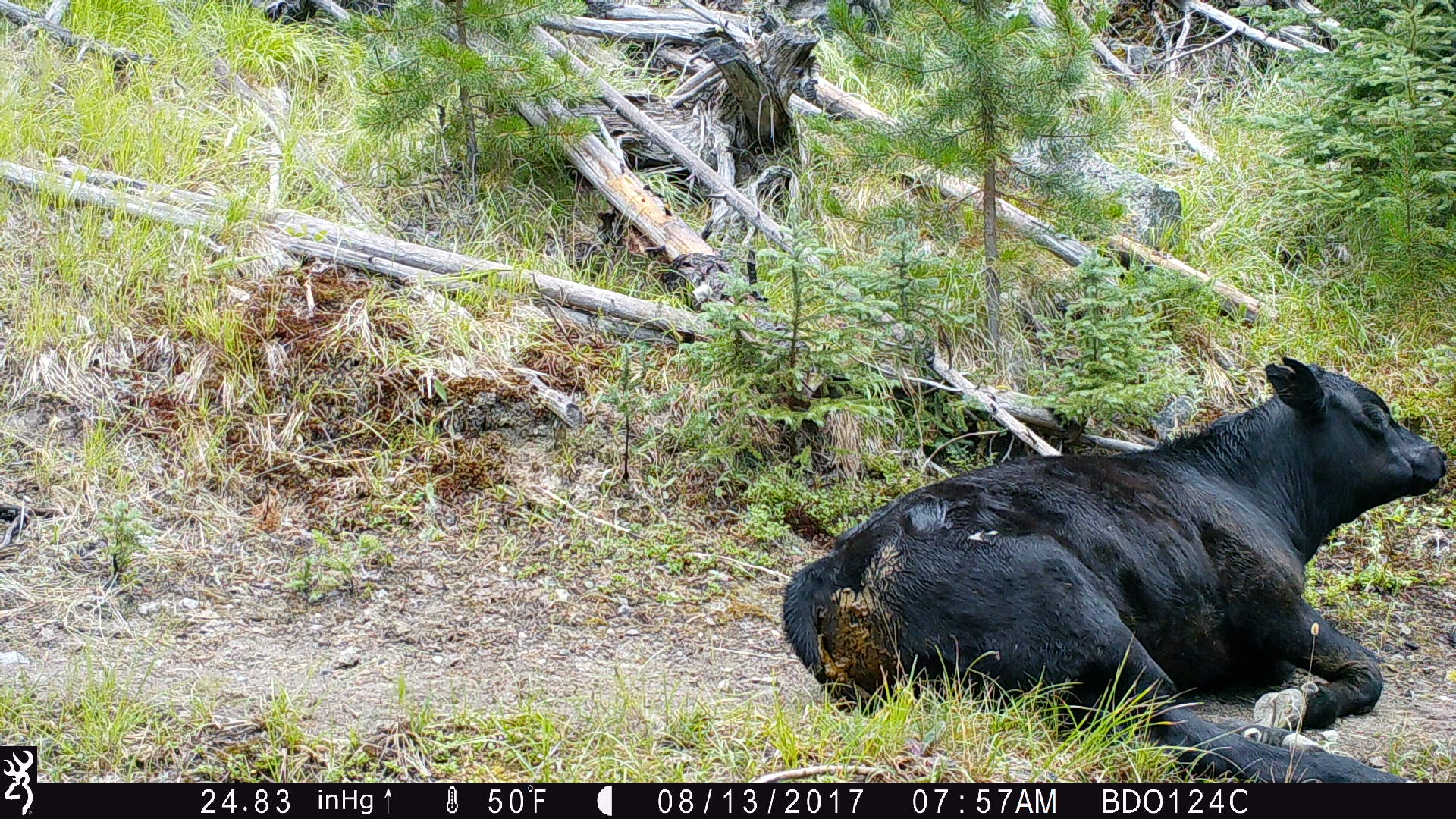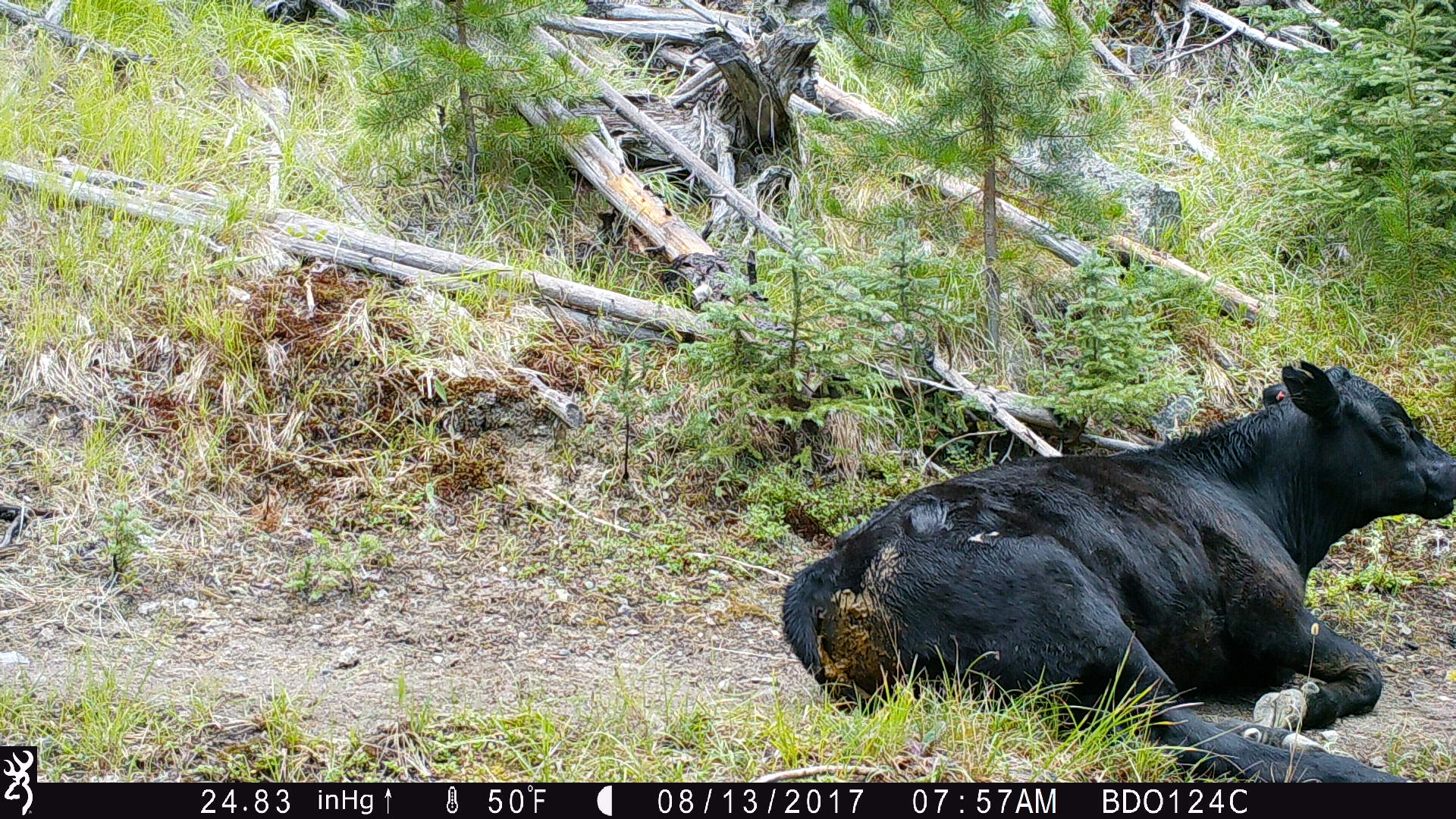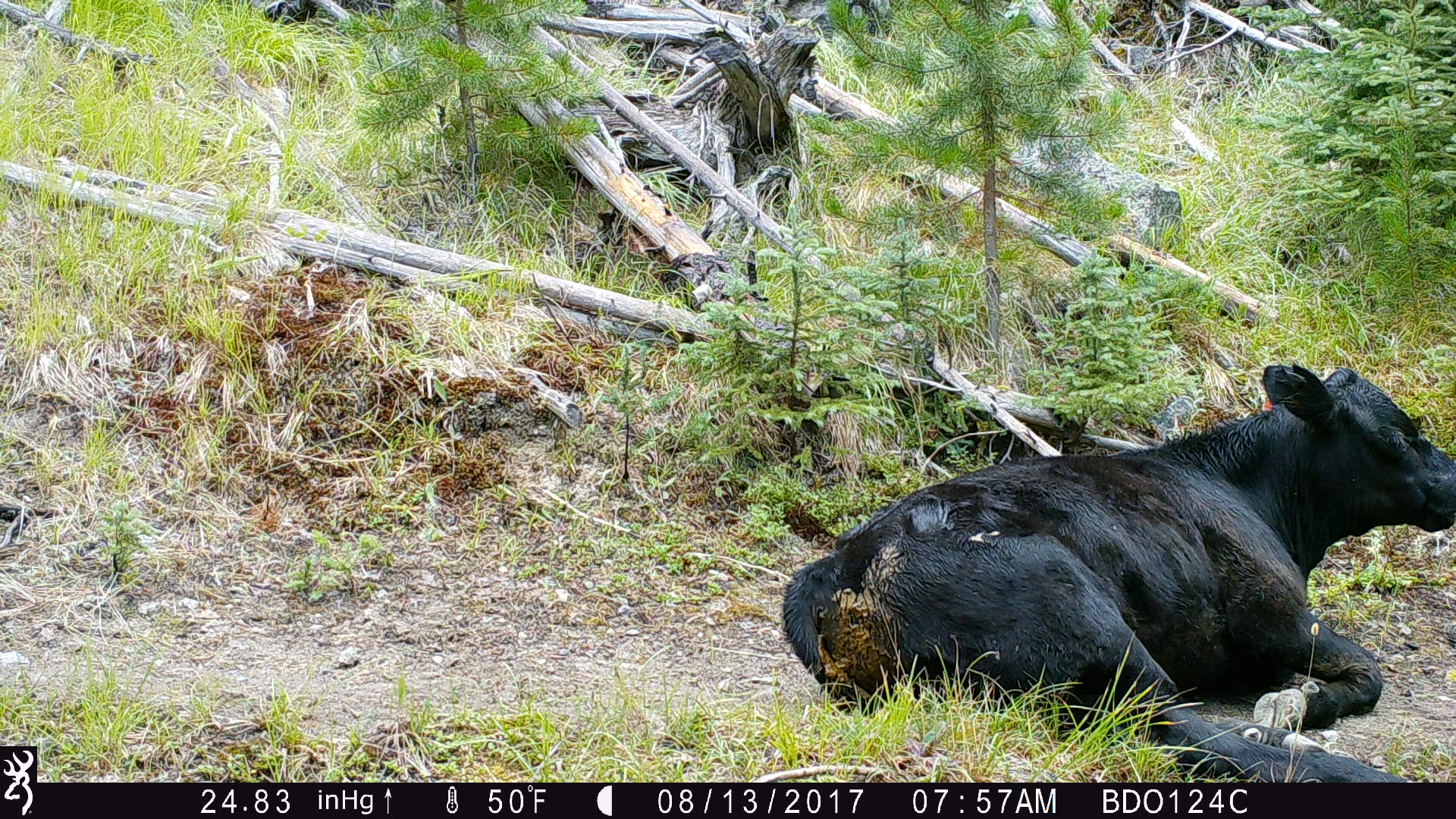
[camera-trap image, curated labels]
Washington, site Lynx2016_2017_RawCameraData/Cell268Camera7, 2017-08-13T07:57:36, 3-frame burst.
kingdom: Animalia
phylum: Chordata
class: Mammalia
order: Artiodactyla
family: Bovidae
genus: Bos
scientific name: Bos taurus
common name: domestic cattle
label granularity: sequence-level